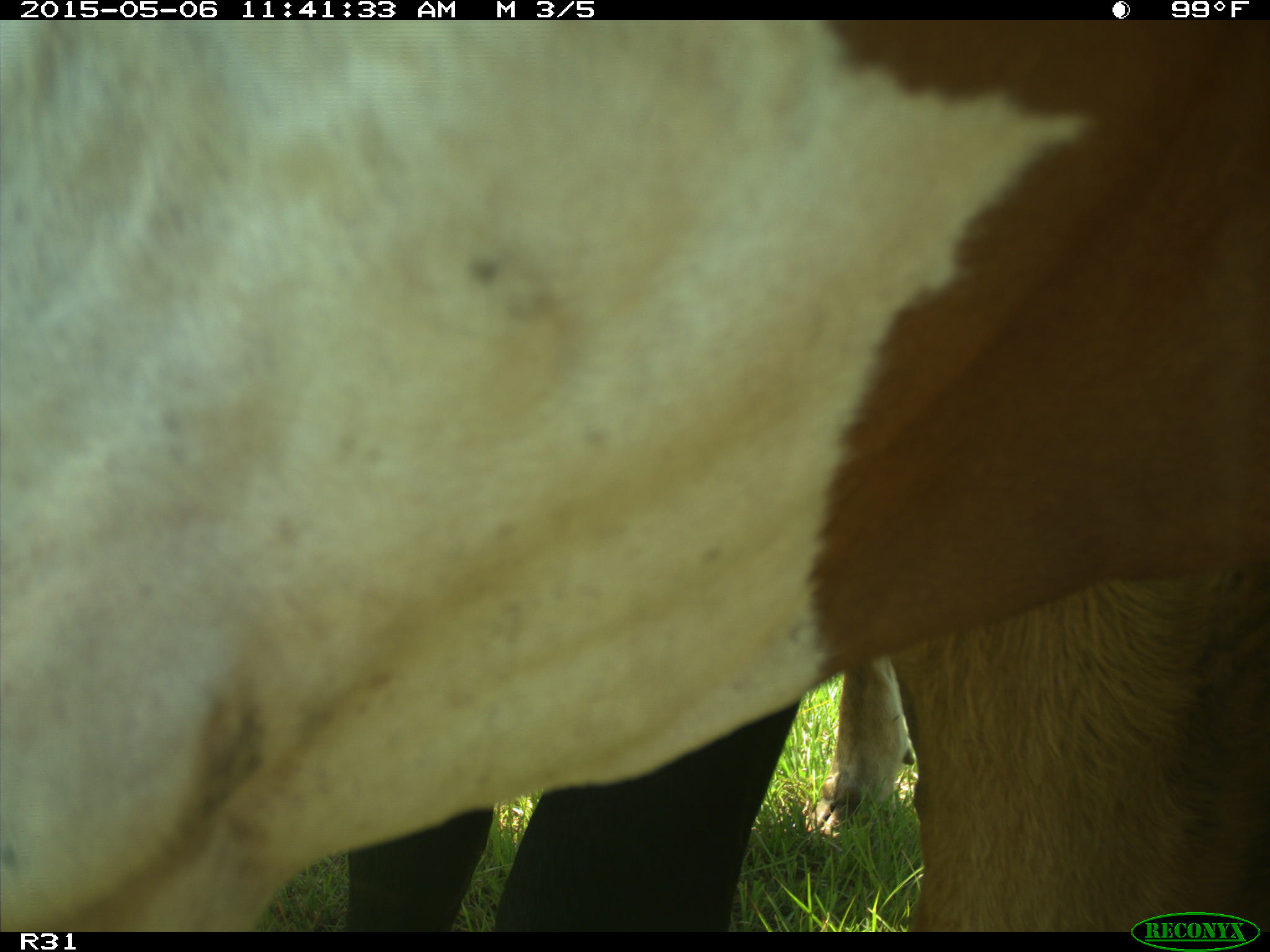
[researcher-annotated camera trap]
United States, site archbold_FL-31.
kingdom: Animalia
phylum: Chordata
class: Mammalia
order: Artiodactyla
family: Bovidae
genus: Bos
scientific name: Bos taurus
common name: domestic cow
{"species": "Bos taurus (domestic cow)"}